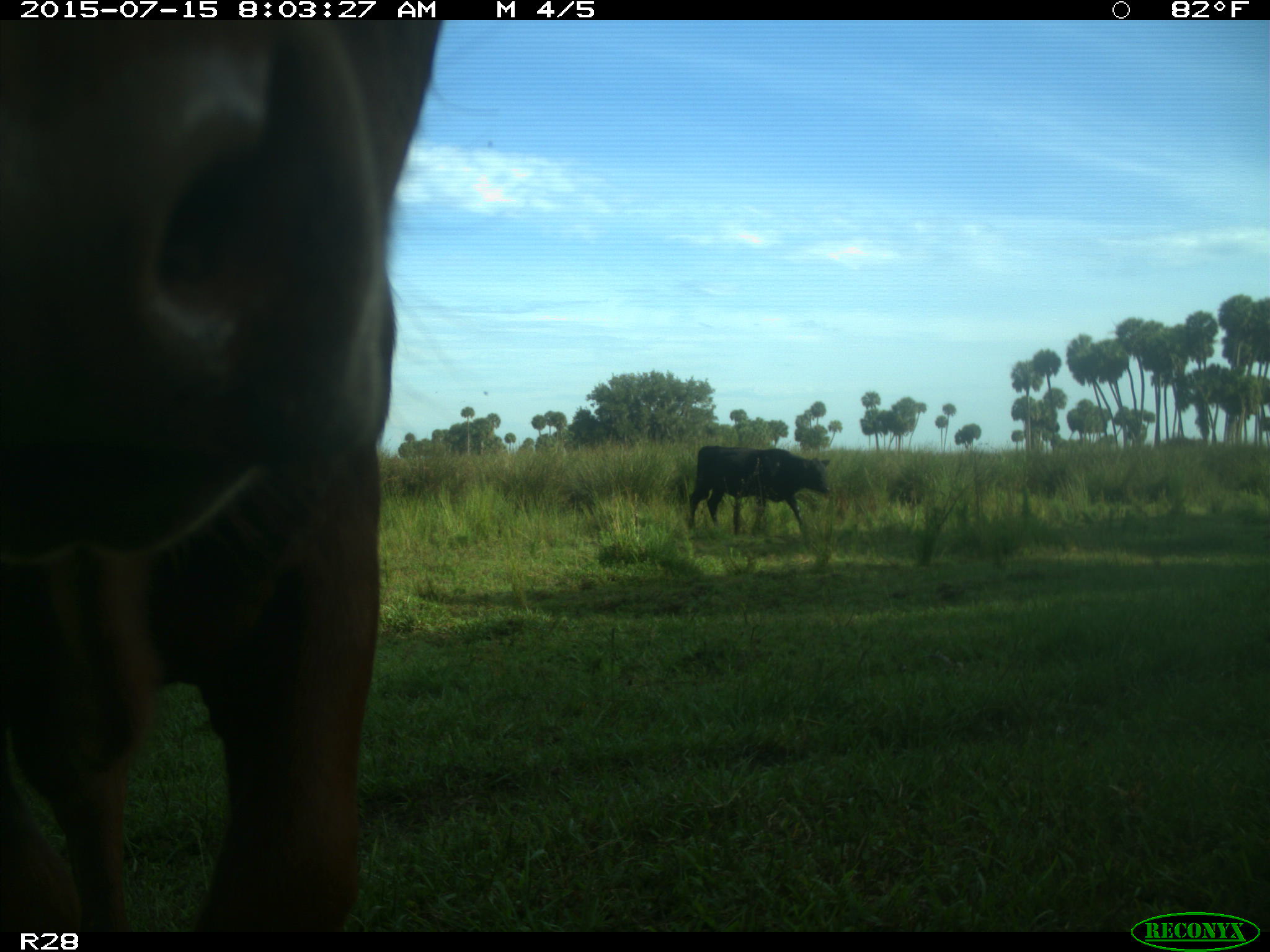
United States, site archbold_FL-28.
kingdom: Animalia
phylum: Chordata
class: Mammalia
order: Artiodactyla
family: Bovidae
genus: Bos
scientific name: Bos taurus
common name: domestic cow